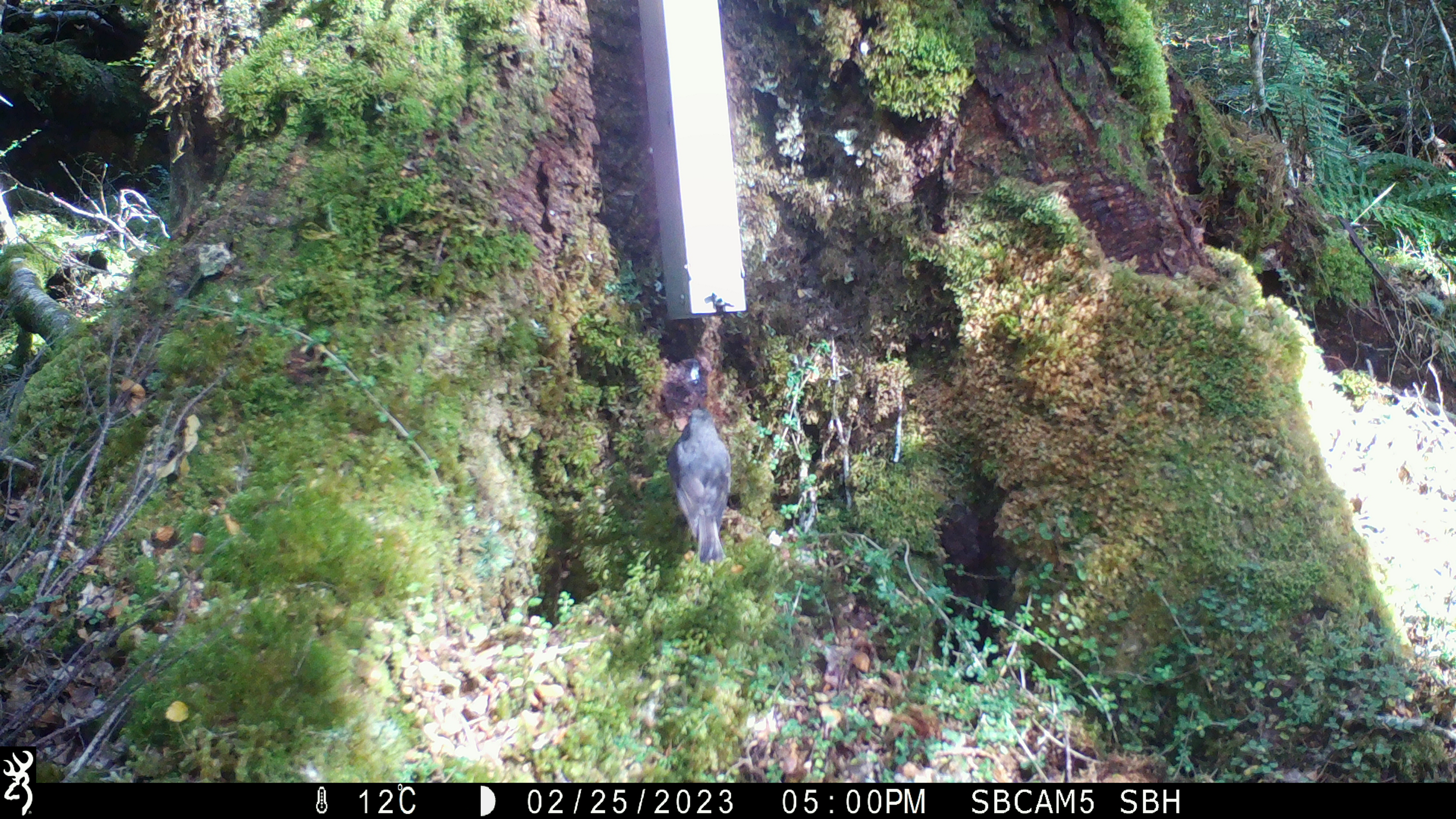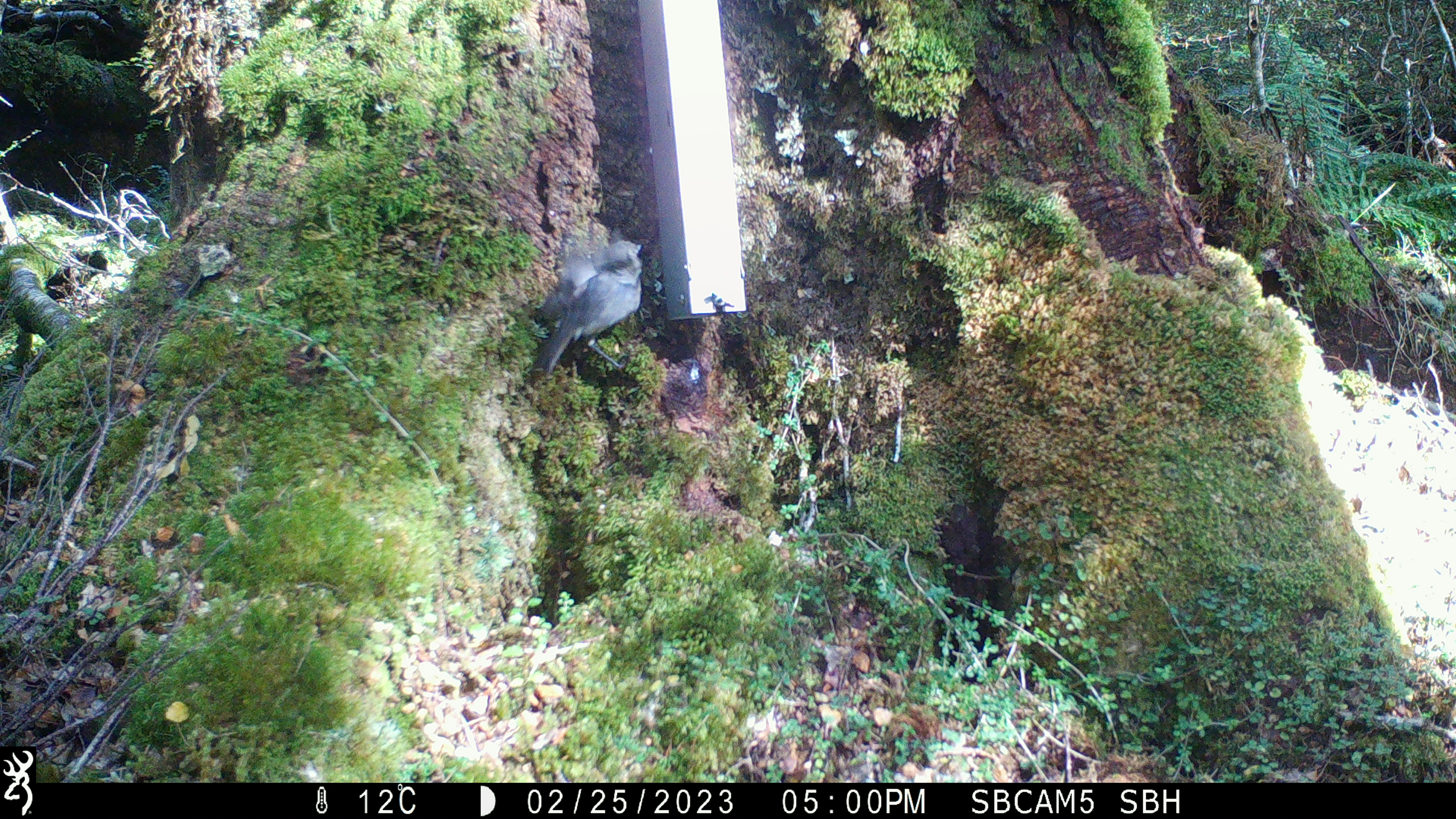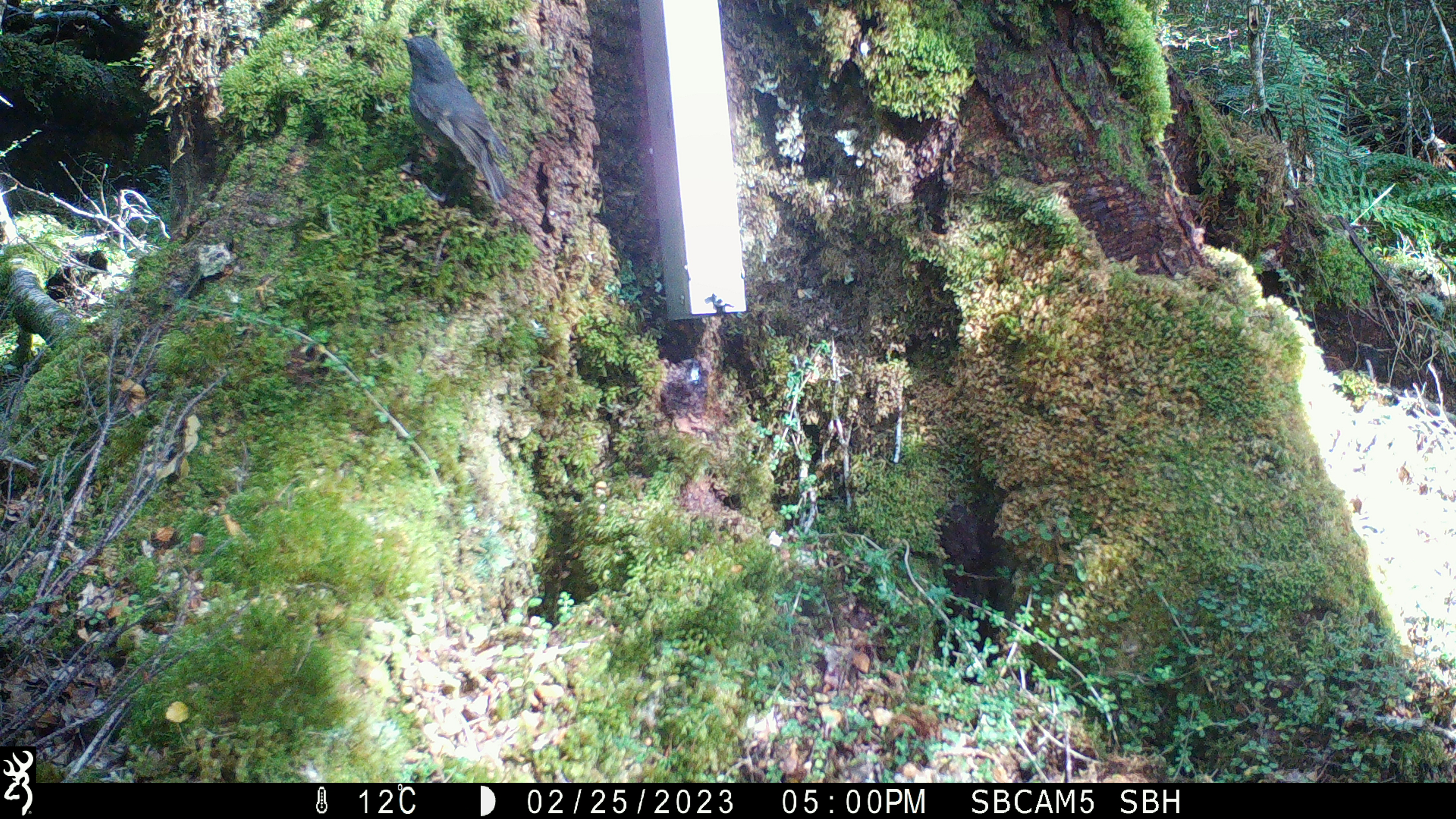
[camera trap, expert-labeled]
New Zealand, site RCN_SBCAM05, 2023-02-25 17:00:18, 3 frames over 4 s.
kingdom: Animalia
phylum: Chordata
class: Aves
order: Passeriformes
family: Petroicidae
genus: Petroica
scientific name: Petroica australis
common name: new zealand robin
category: robin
Robin (new zealand robin) (Petroica australis).